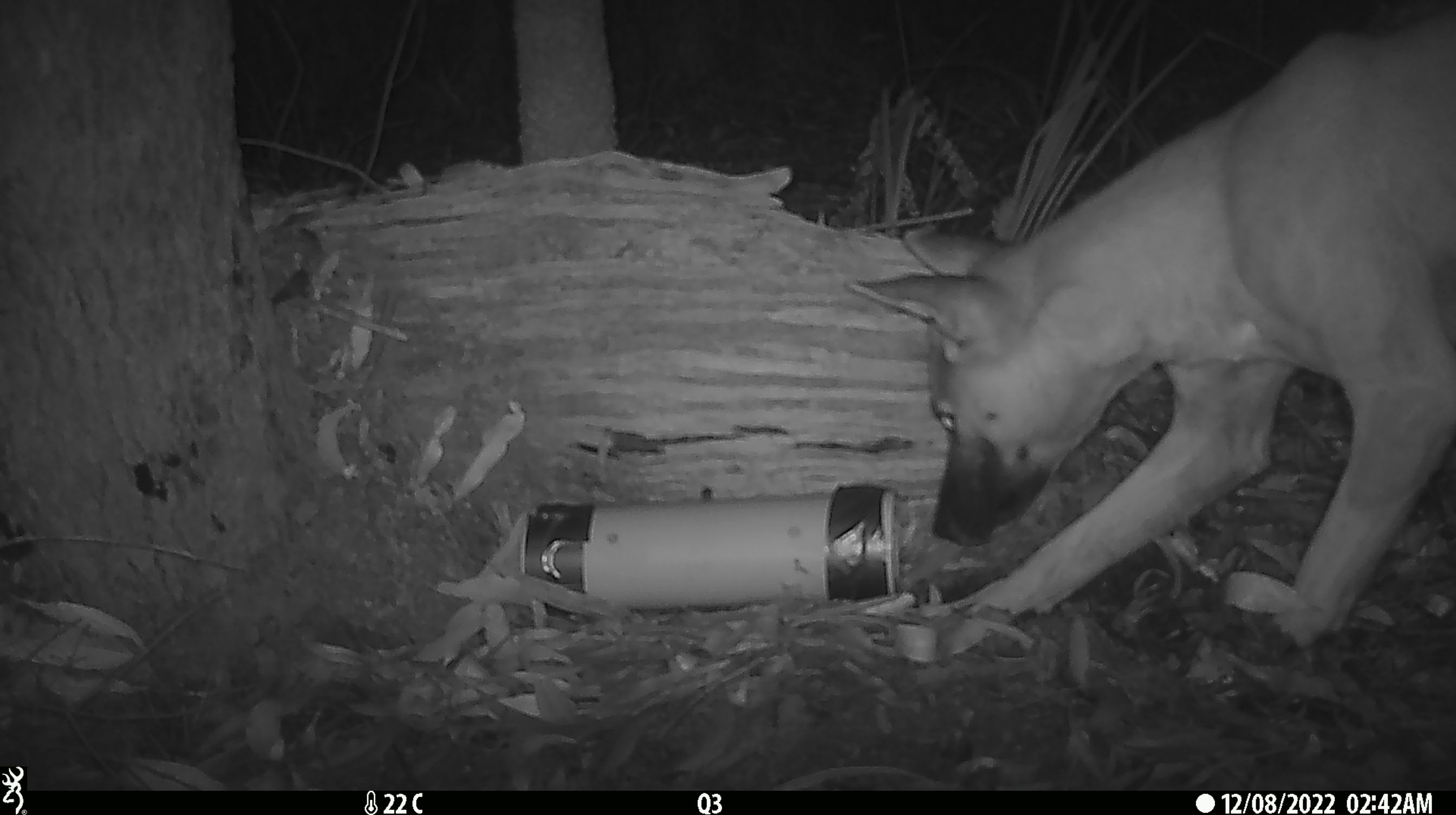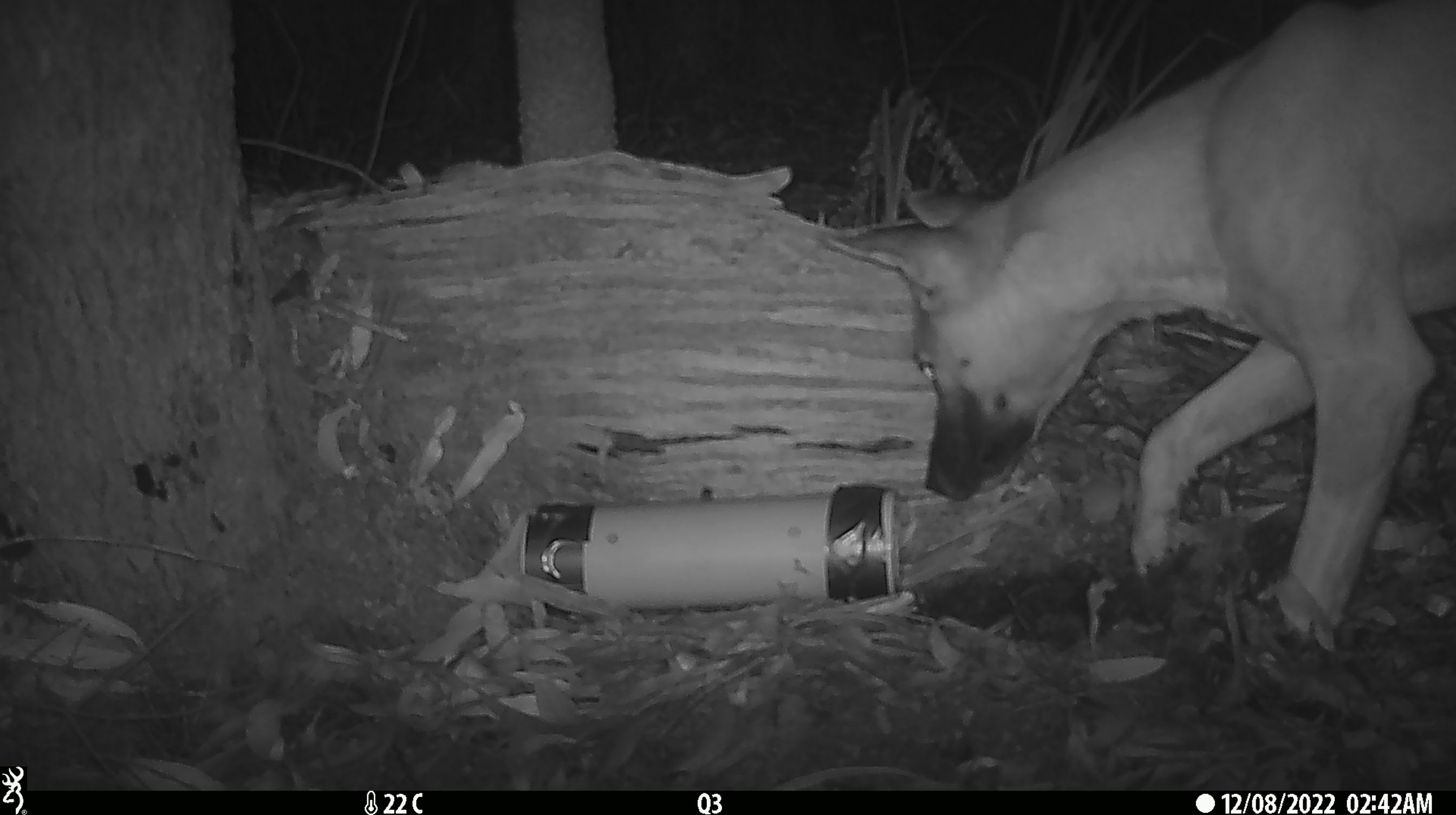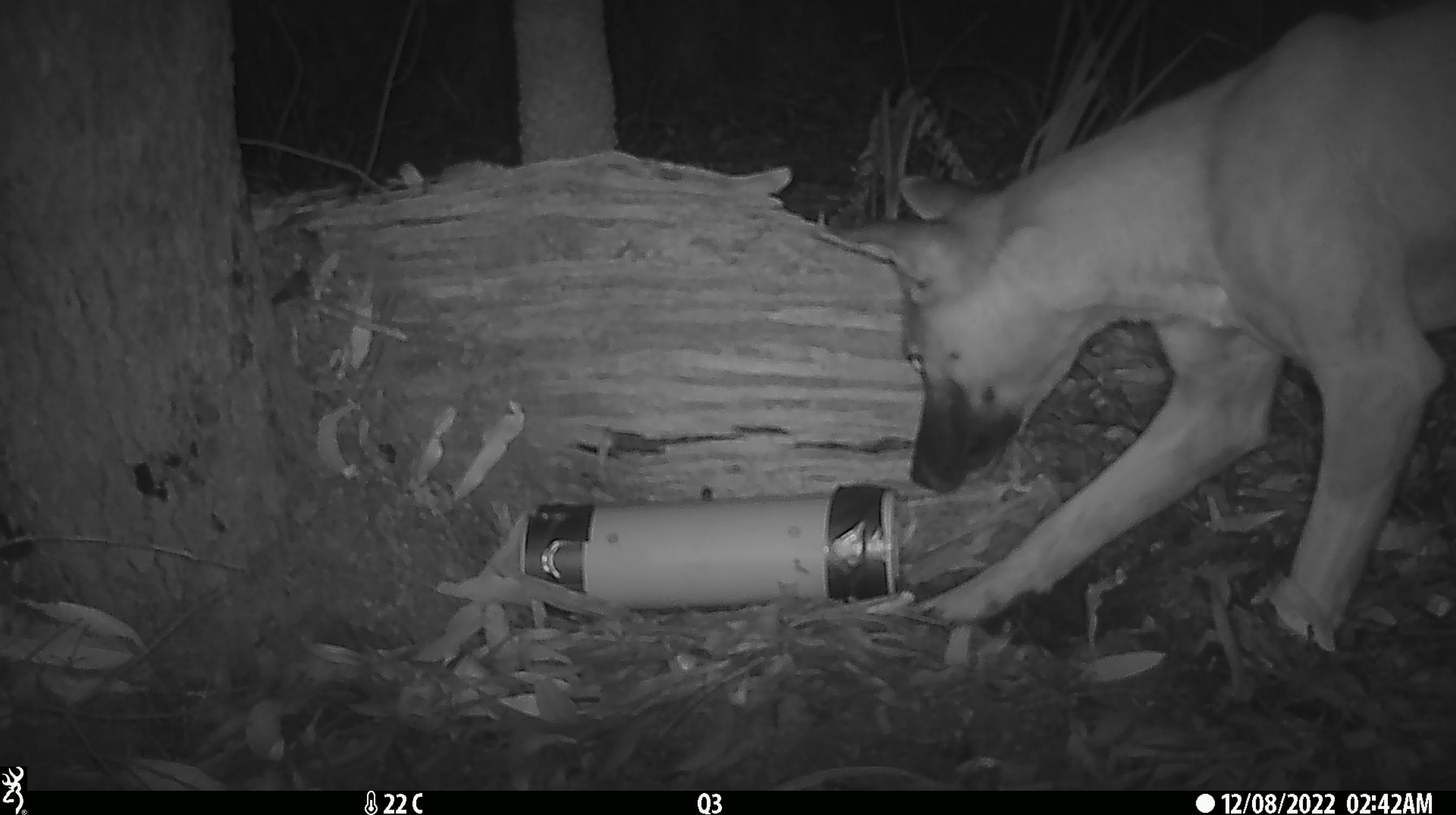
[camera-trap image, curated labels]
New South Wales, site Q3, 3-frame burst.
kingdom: Animalia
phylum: Chordata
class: Mammalia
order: Carnivora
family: Canidae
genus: Canis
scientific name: Canis familiaris dingo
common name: dingo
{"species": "dingo (Canis familiaris dingo)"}